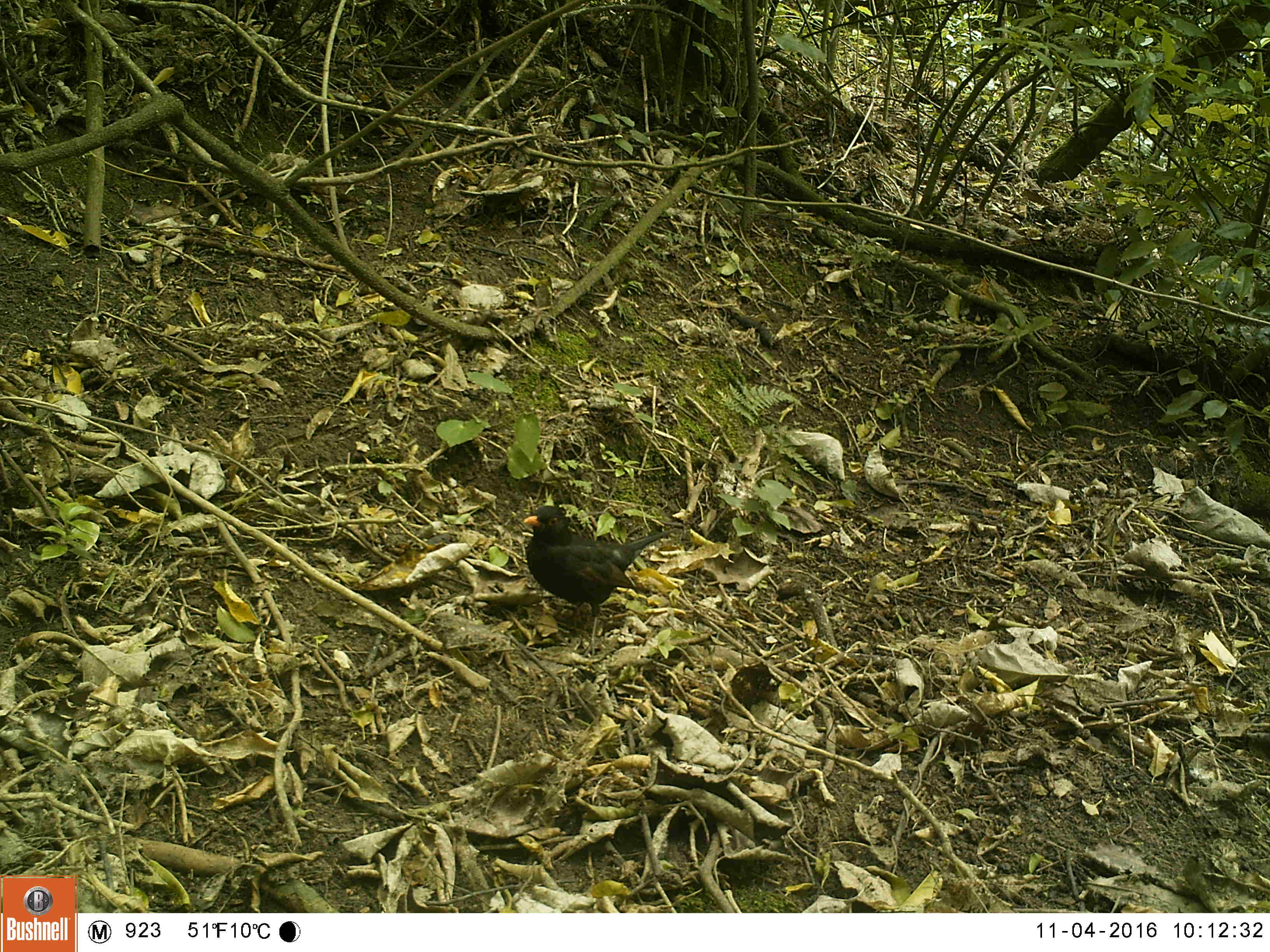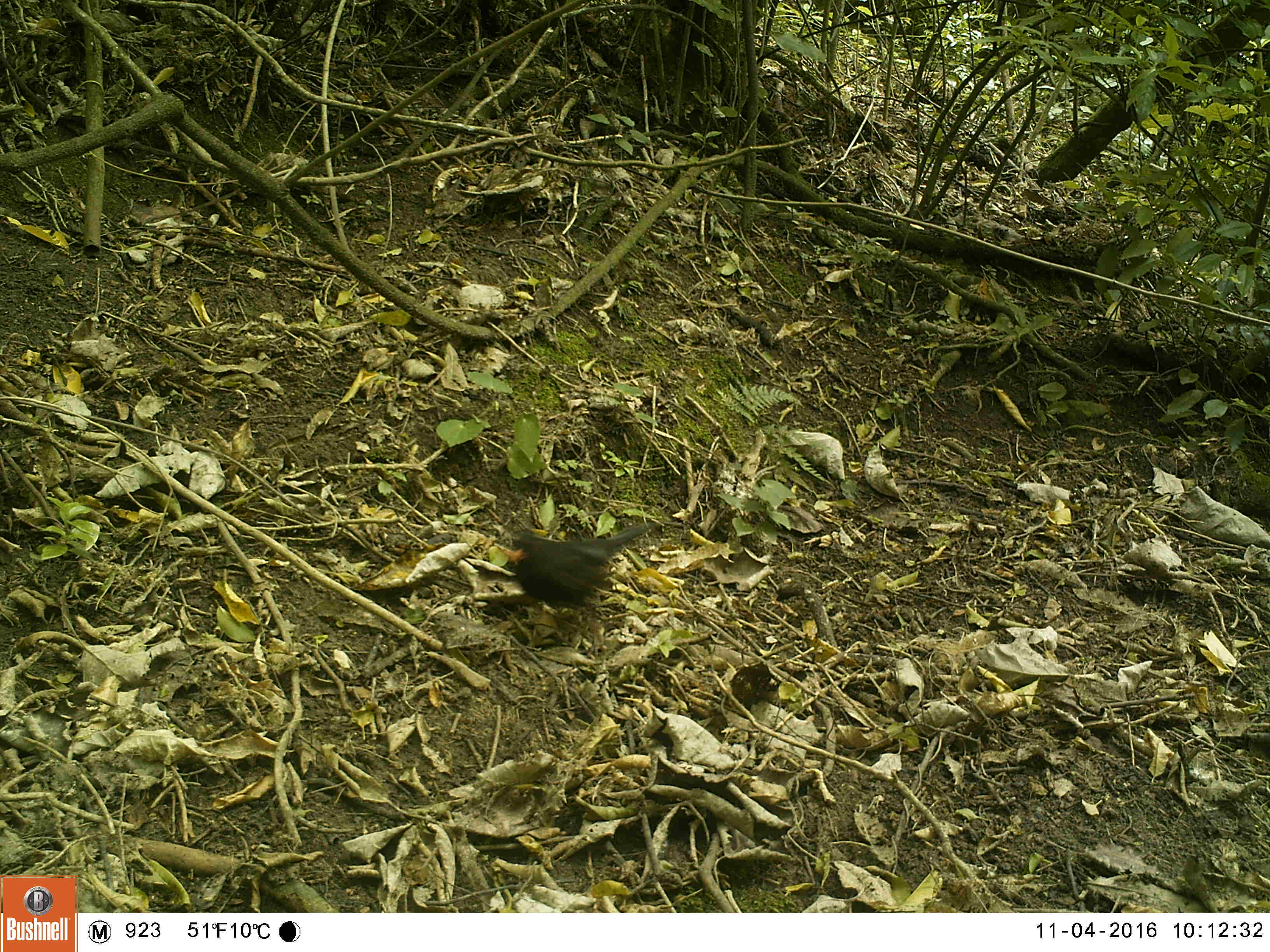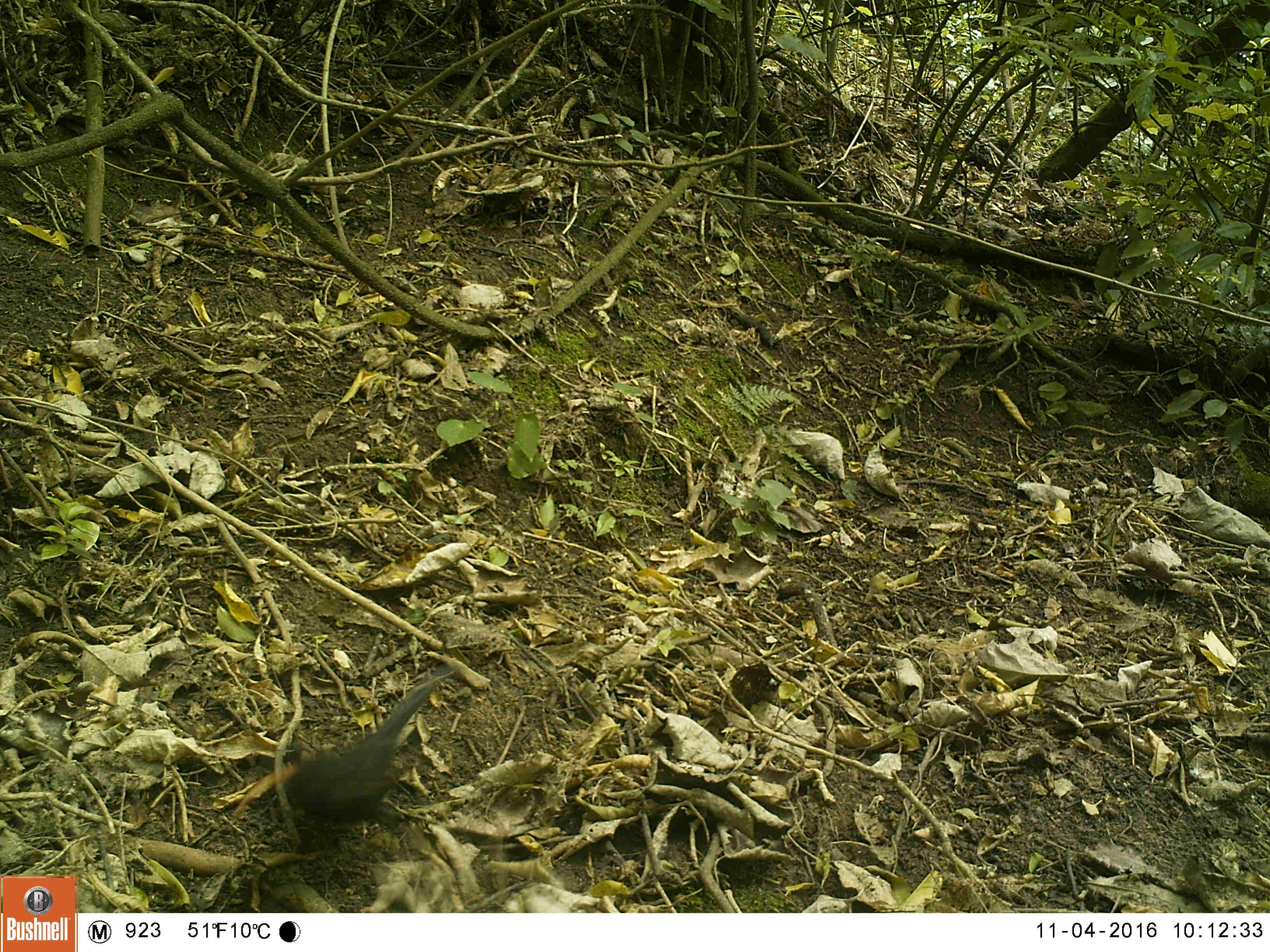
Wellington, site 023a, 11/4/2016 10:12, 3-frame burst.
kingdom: Animalia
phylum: Chordata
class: Aves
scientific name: Aves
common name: bird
Bird (Aves).